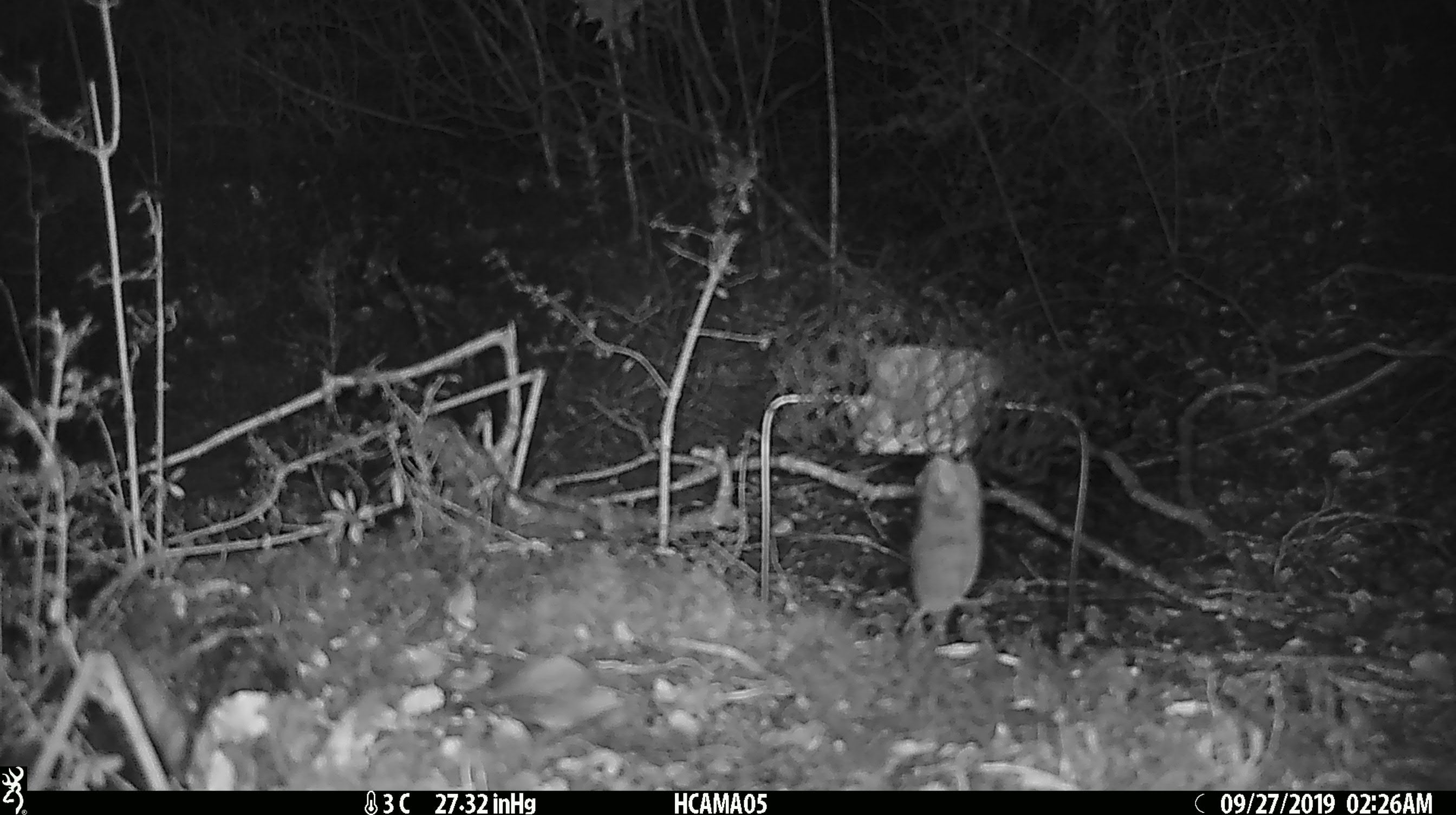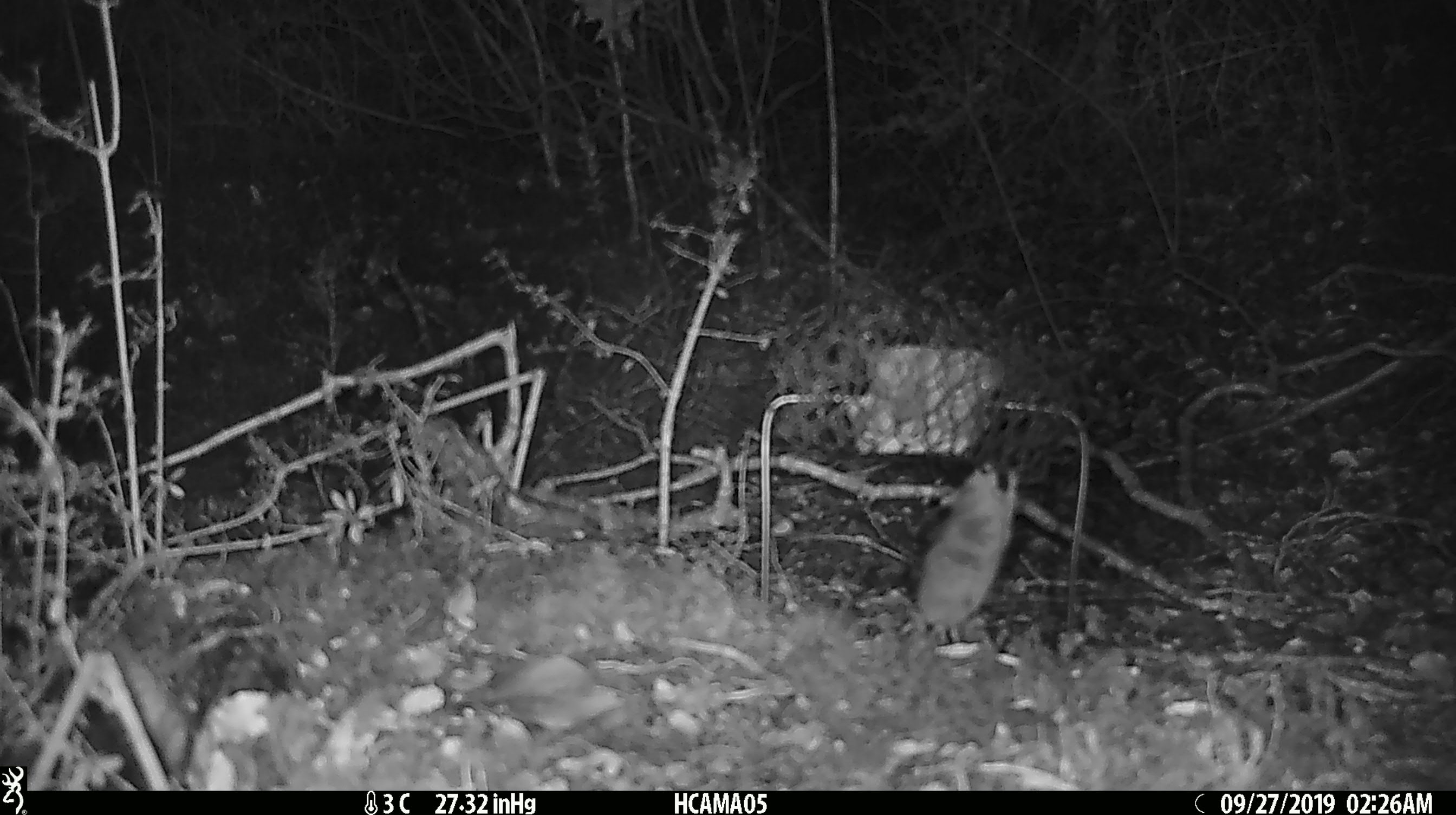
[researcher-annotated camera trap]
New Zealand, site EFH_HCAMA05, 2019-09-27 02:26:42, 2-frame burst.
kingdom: Animalia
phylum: Chordata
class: Mammalia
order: Rodentia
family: Muridae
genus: Mus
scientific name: Mus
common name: mouse